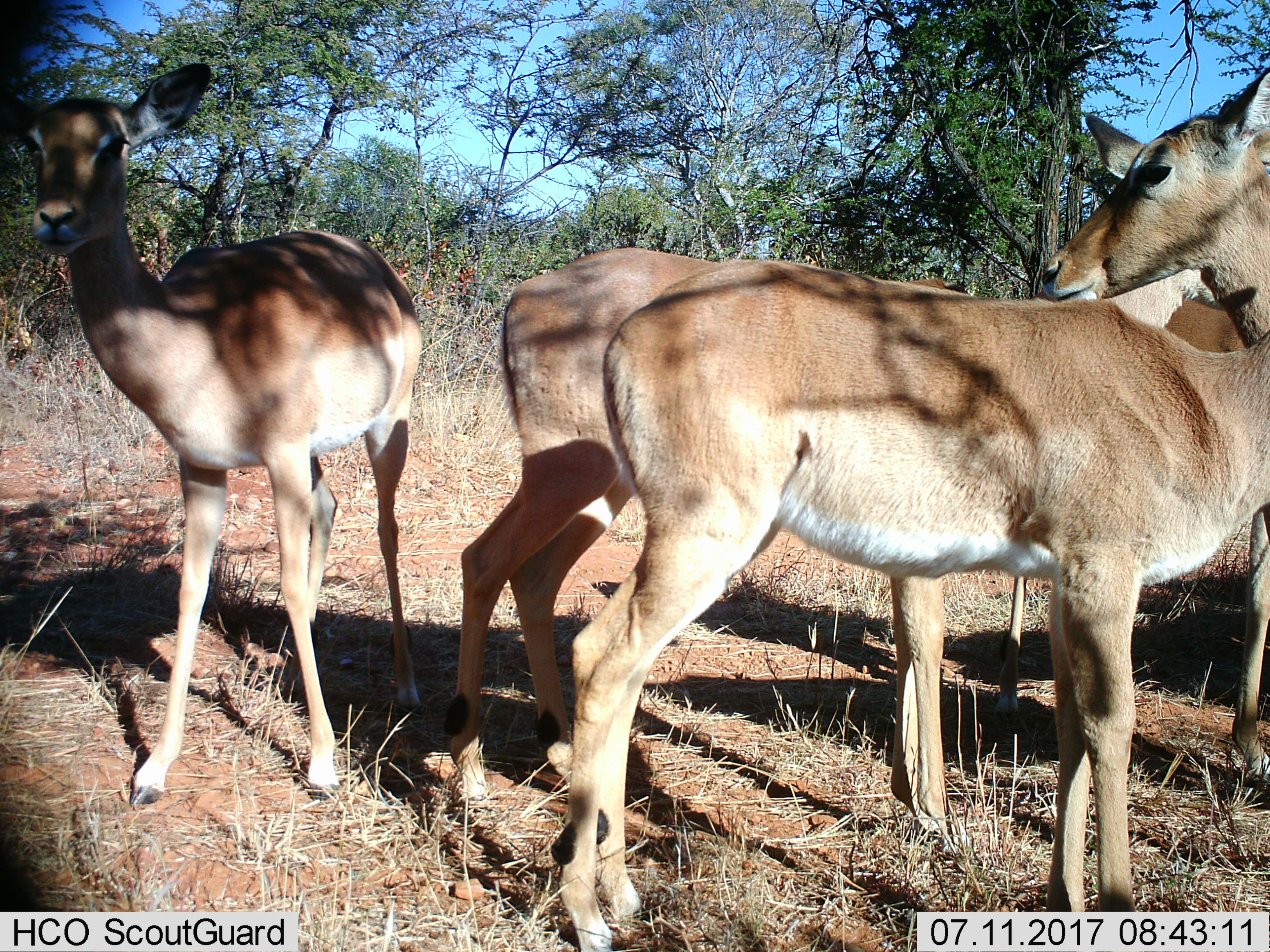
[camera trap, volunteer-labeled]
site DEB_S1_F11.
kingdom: Animalia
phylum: Chordata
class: Mammalia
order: Artiodactyla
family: Bovidae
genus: Aepyceros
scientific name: Aepyceros melampus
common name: impala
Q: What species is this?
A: Impala (Aepyceros melampus).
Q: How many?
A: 5.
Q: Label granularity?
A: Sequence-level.